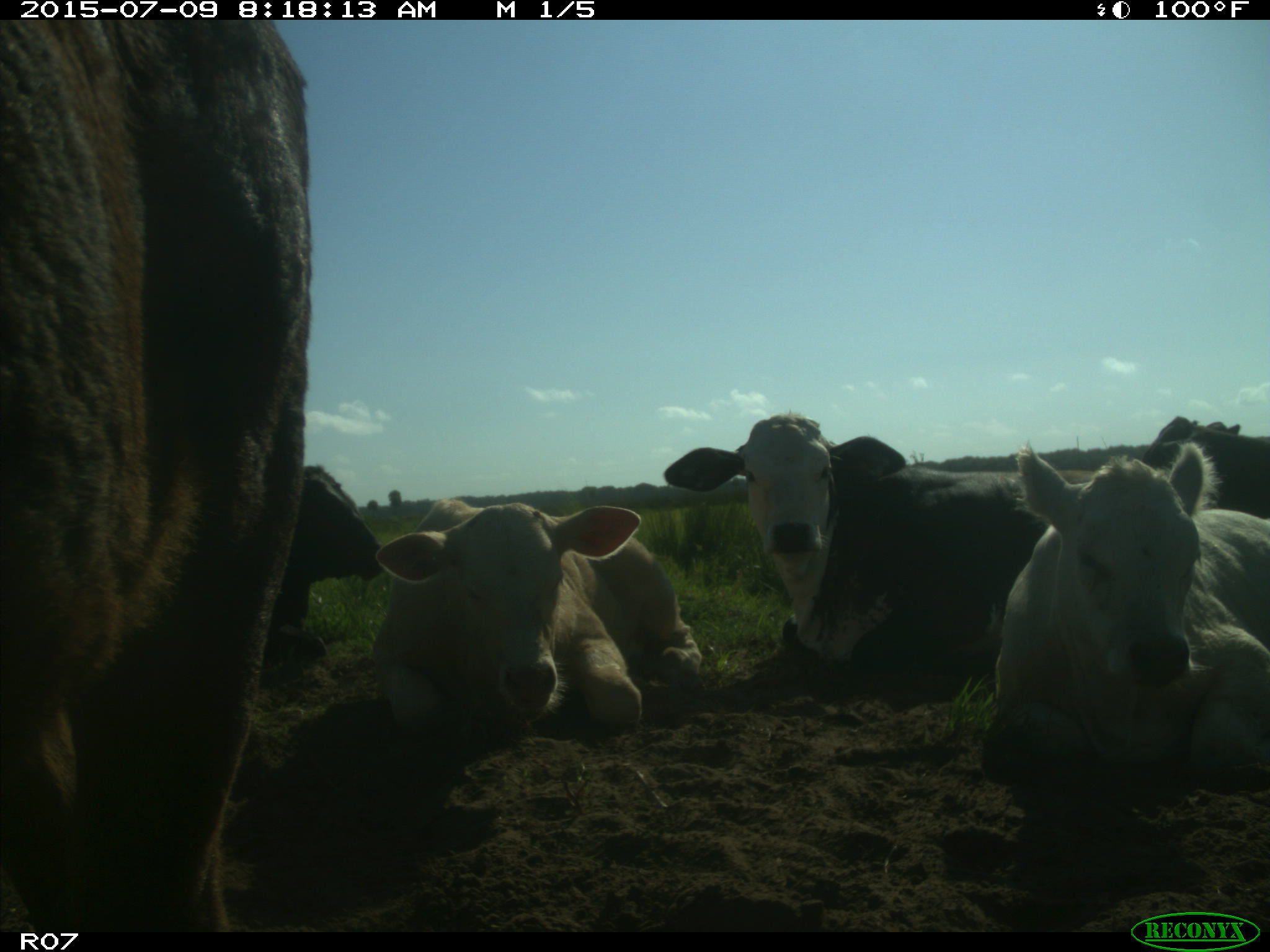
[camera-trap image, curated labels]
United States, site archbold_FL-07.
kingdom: Animalia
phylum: Chordata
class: Mammalia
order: Artiodactyla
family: Bovidae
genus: Bos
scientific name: Bos taurus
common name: domestic cow